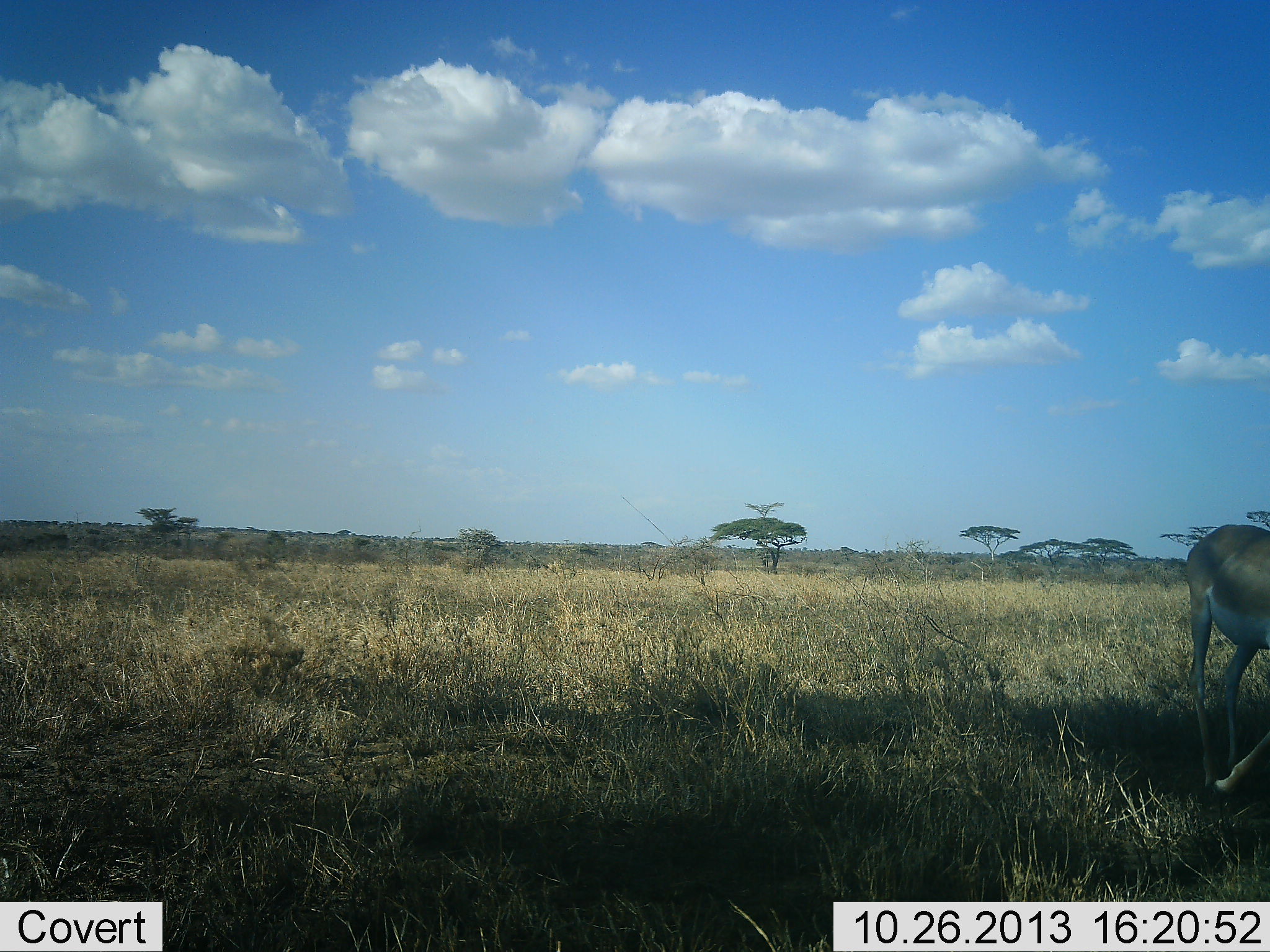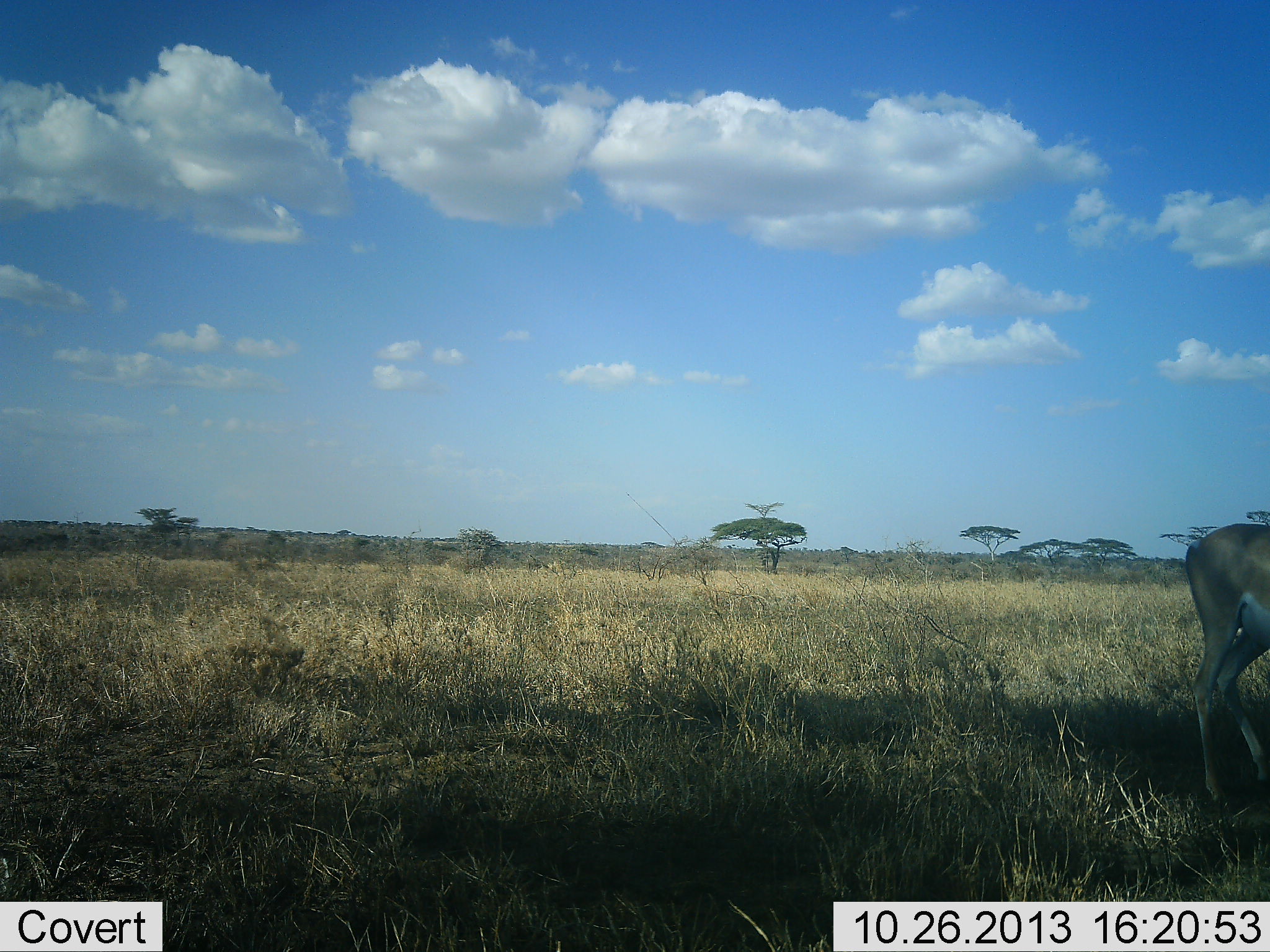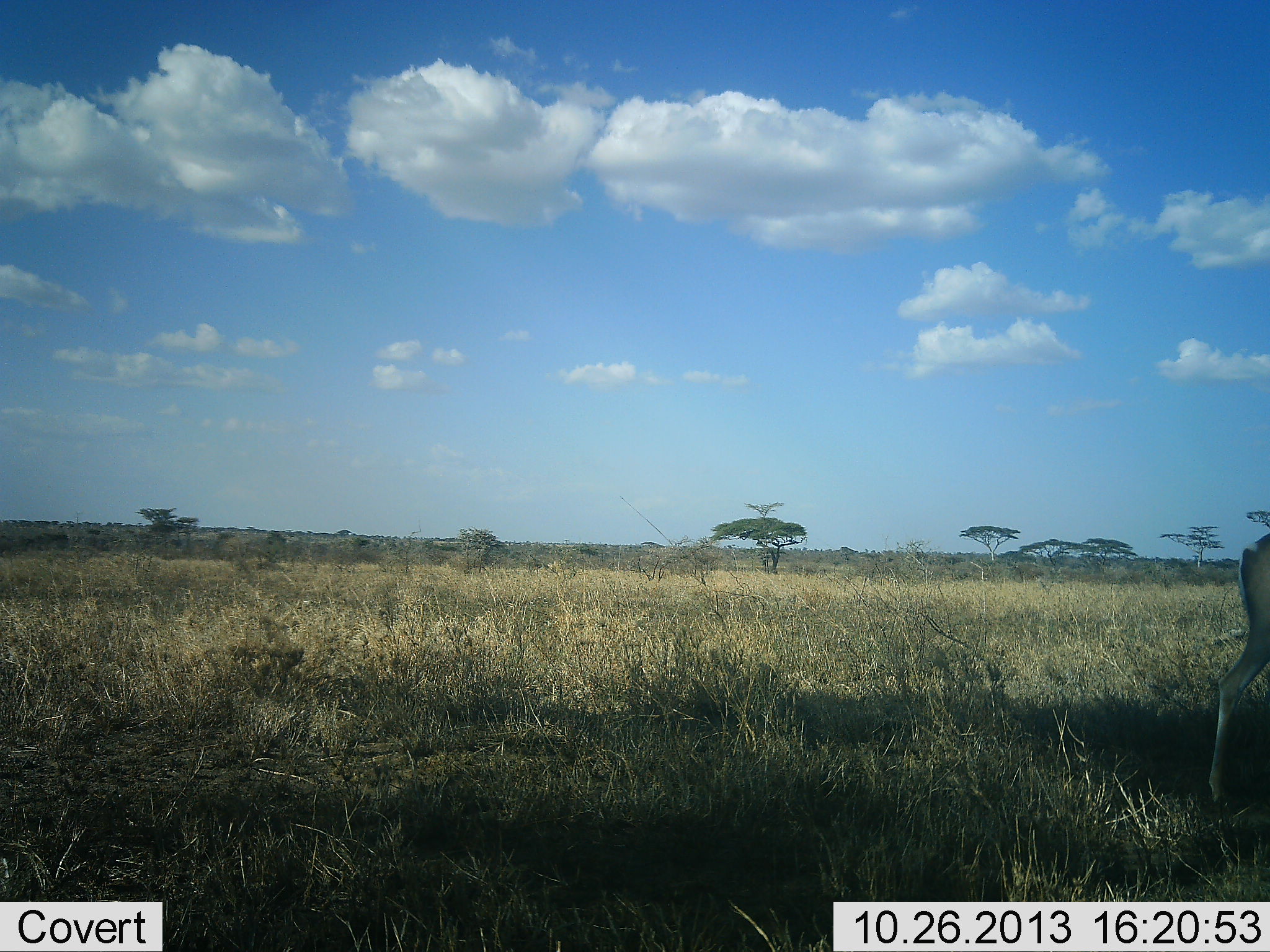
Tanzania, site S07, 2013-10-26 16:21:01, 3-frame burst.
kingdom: Animalia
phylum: Chordata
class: Mammalia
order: Artiodactyla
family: Bovidae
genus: Nanger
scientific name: Nanger granti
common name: grant's gazelle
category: gazellegrants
Gazellegrants (grant's gazelle) (Nanger granti), count 1. Behavior (volunteer vote fractions): standing 50%, resting 10%, moving 70%, interacting 10%. Young present (vote fraction): 0%. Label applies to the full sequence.